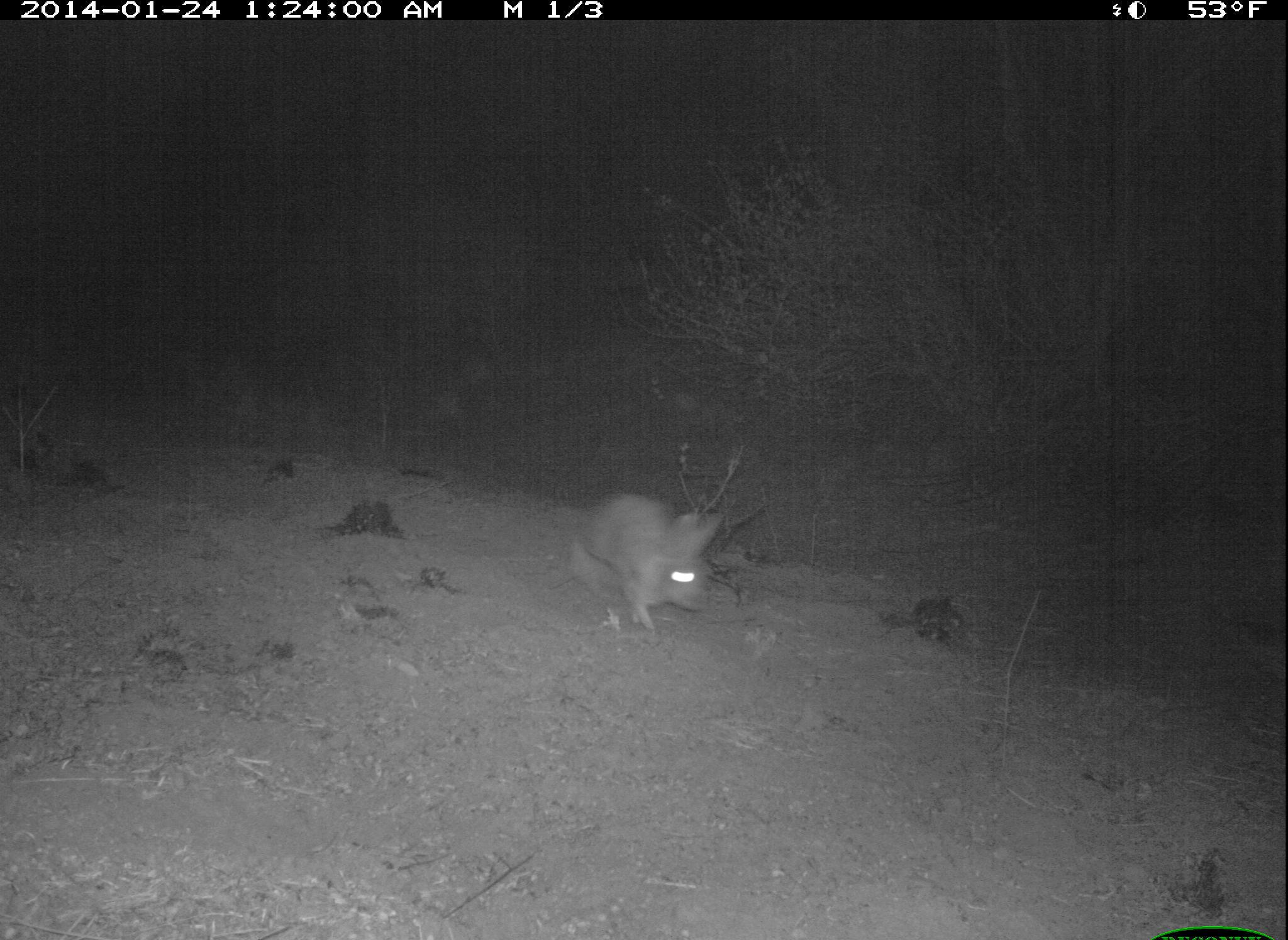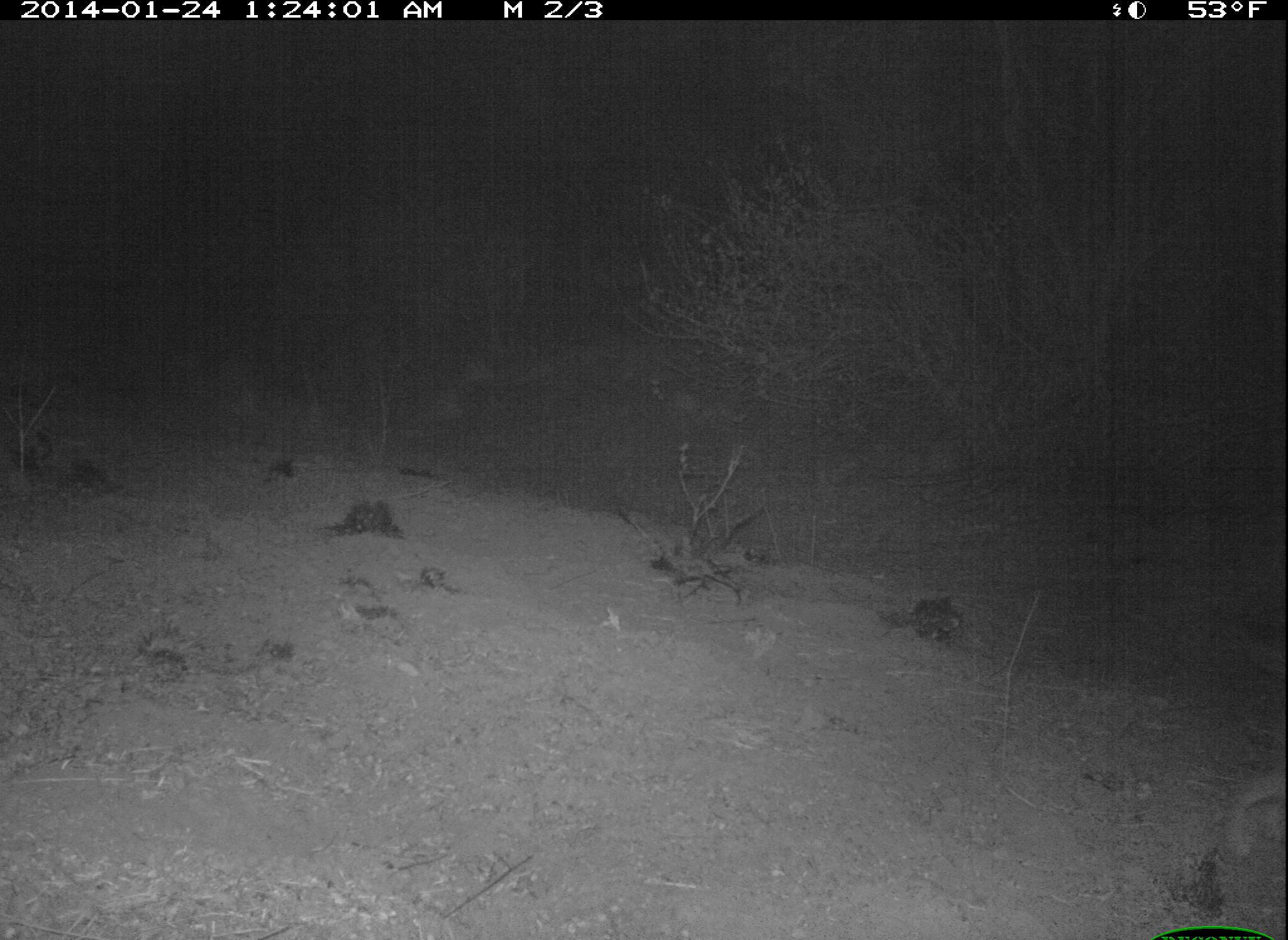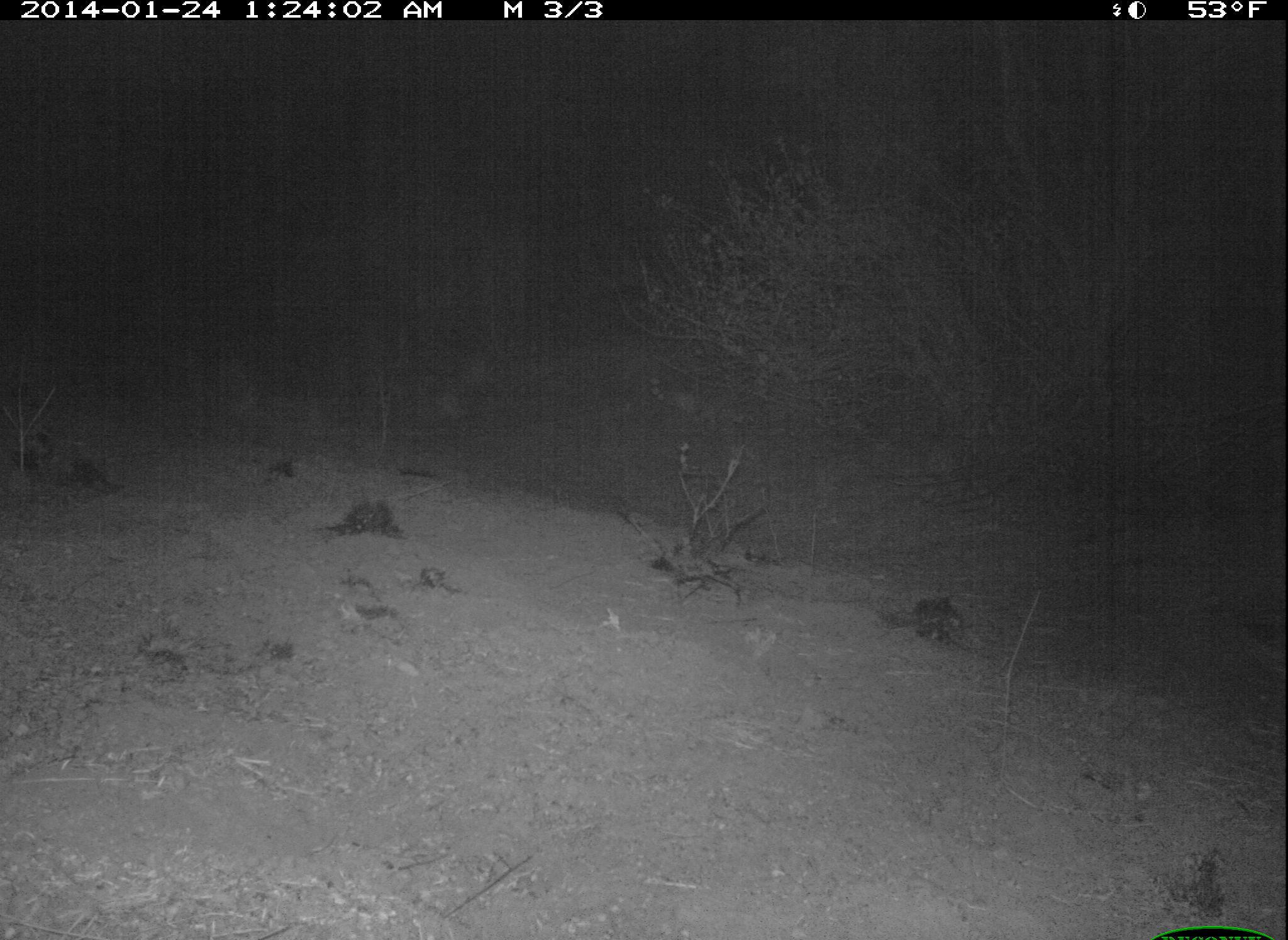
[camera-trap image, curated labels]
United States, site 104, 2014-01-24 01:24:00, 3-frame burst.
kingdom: Animalia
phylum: Chordata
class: Mammalia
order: Lagomorpha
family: Leporidae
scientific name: Leporidae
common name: rabbits and hares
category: rabbit